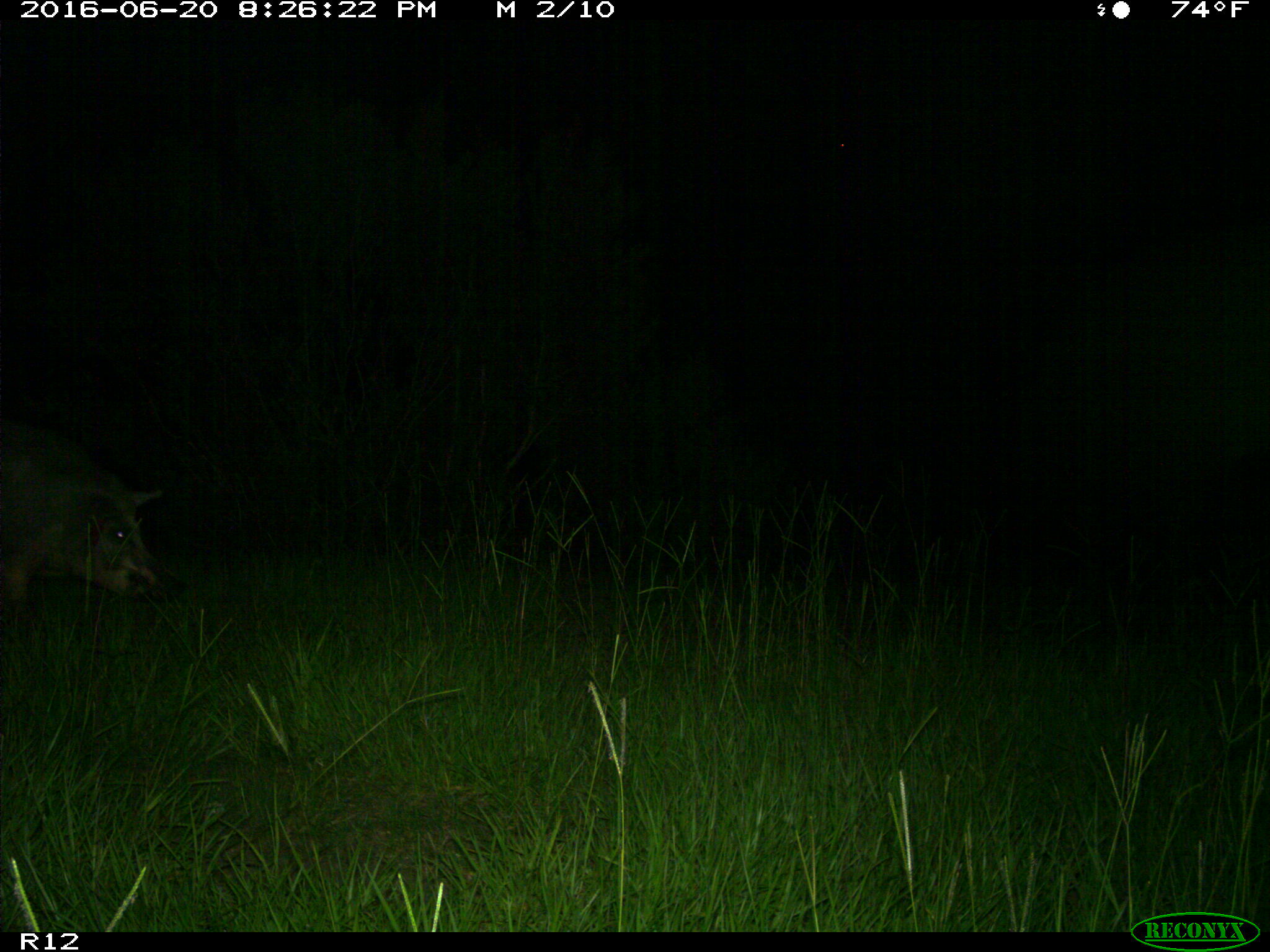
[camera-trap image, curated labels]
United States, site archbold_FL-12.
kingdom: Animalia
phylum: Chordata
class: Mammalia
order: Artiodactyla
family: Suidae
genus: Sus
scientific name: Sus scrofa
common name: wild boar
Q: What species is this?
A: Sus scrofa (wild boar).